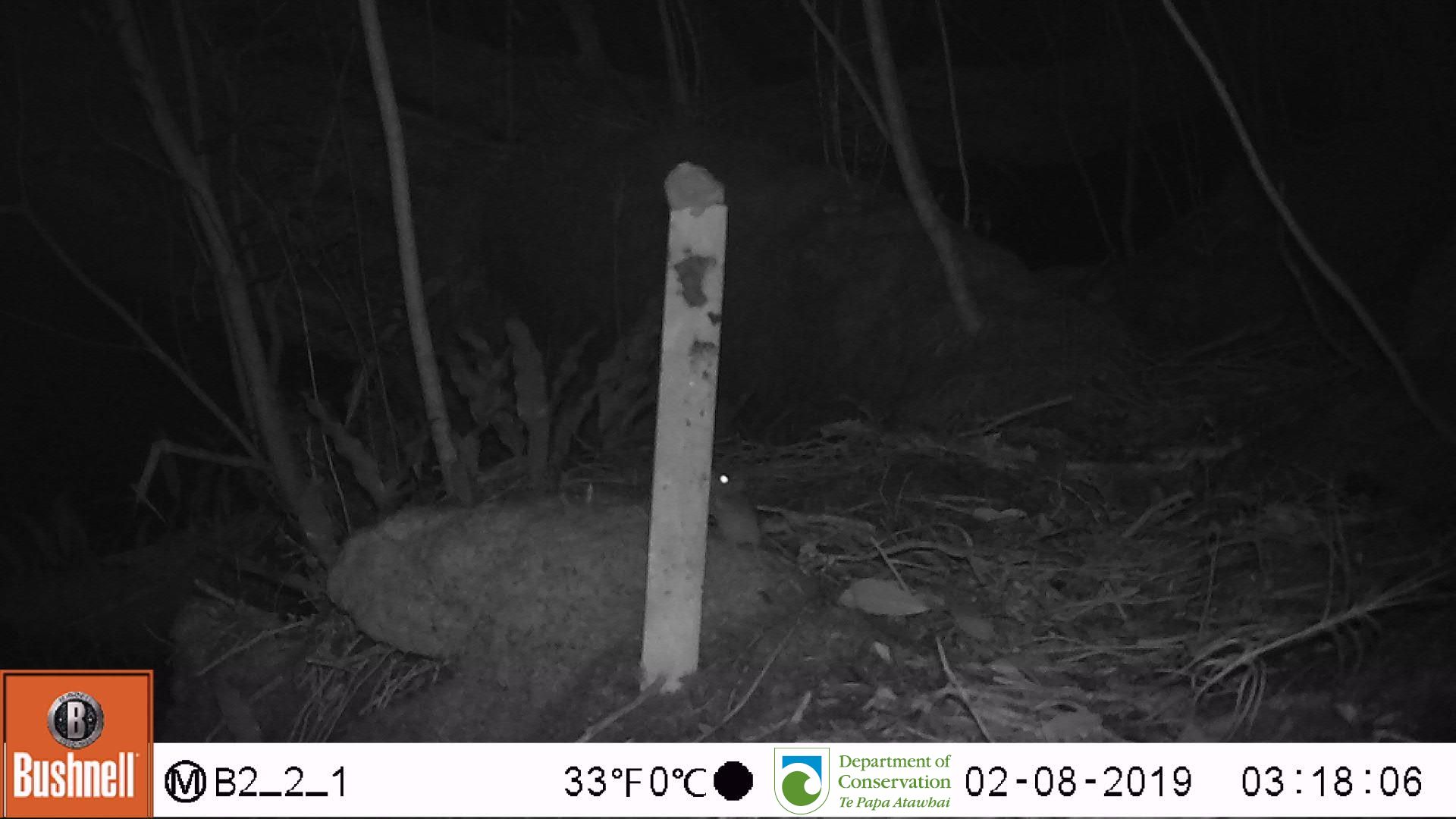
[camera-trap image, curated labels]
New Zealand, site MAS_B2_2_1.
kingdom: Animalia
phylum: Chordata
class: Mammalia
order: Rodentia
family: Muridae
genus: Mus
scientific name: Mus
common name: mouse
Mouse (Mus).